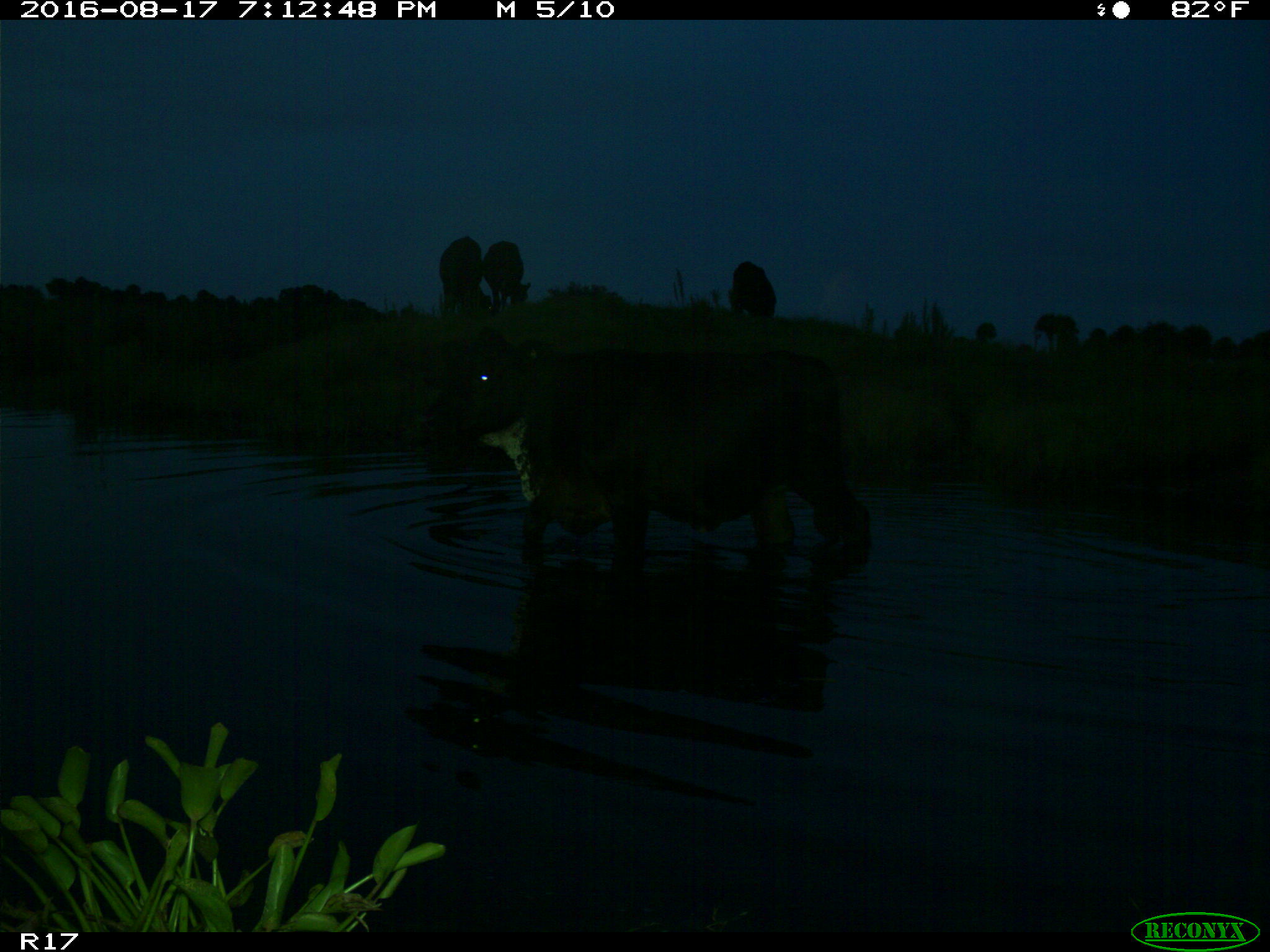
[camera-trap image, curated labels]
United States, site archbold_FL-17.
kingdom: Animalia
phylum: Chordata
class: Mammalia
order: Artiodactyla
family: Bovidae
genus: Bos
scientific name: Bos taurus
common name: domestic cow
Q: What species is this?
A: Bos taurus (domestic cow).